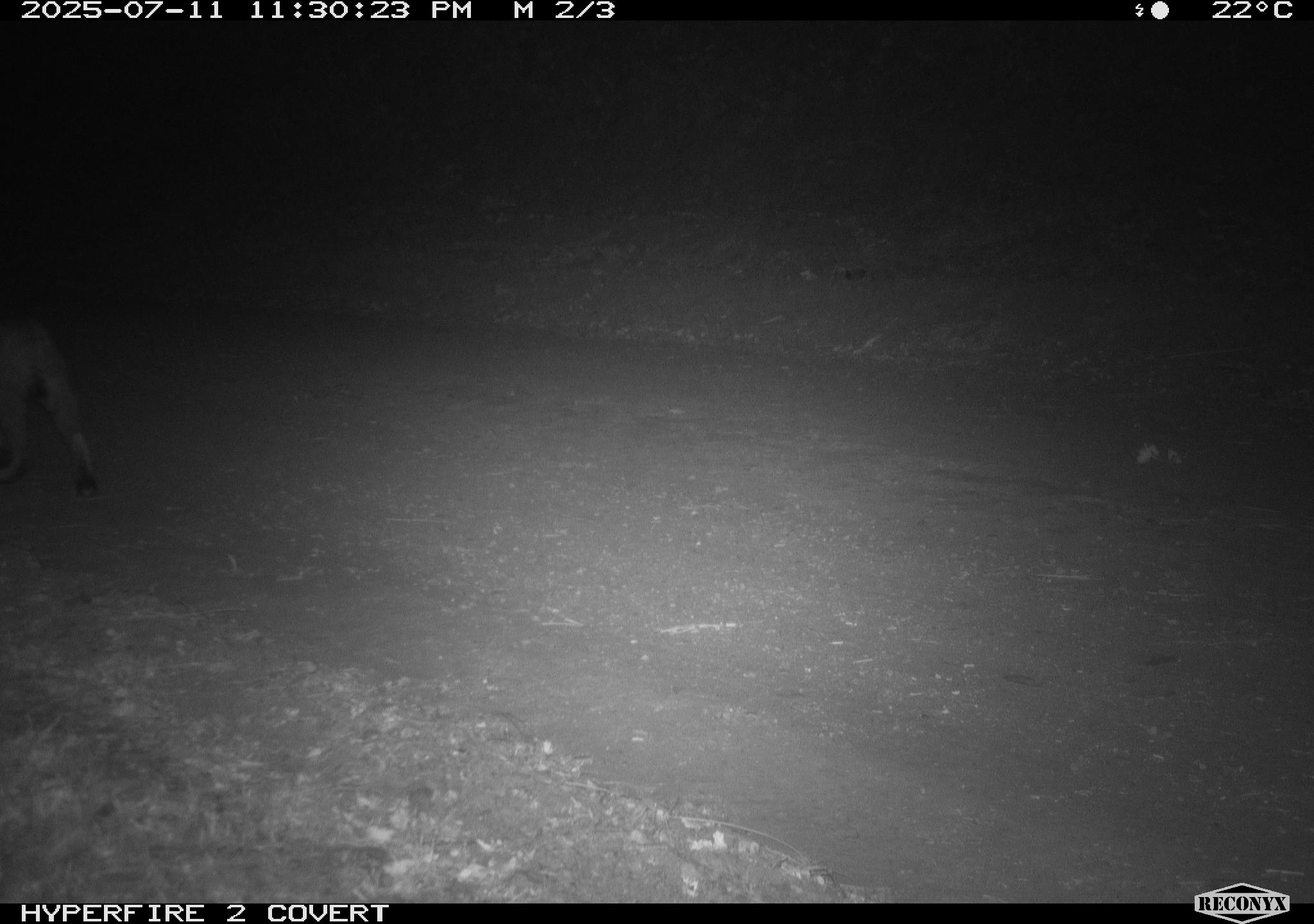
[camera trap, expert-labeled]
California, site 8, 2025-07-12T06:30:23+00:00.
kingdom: Animalia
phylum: Chordata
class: Mammalia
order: Carnivora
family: Felidae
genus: Lynx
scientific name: Lynx rufus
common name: bobcat